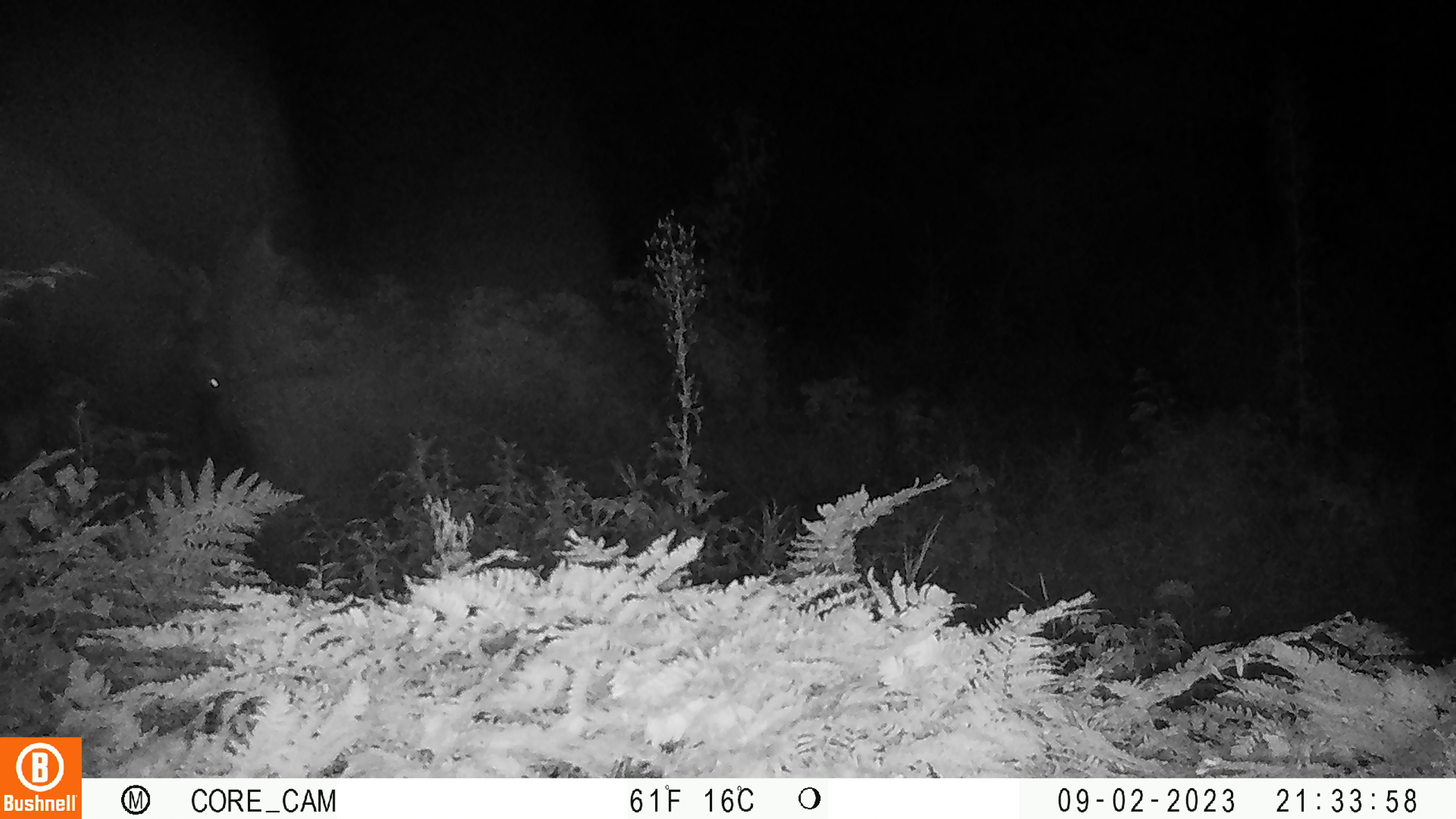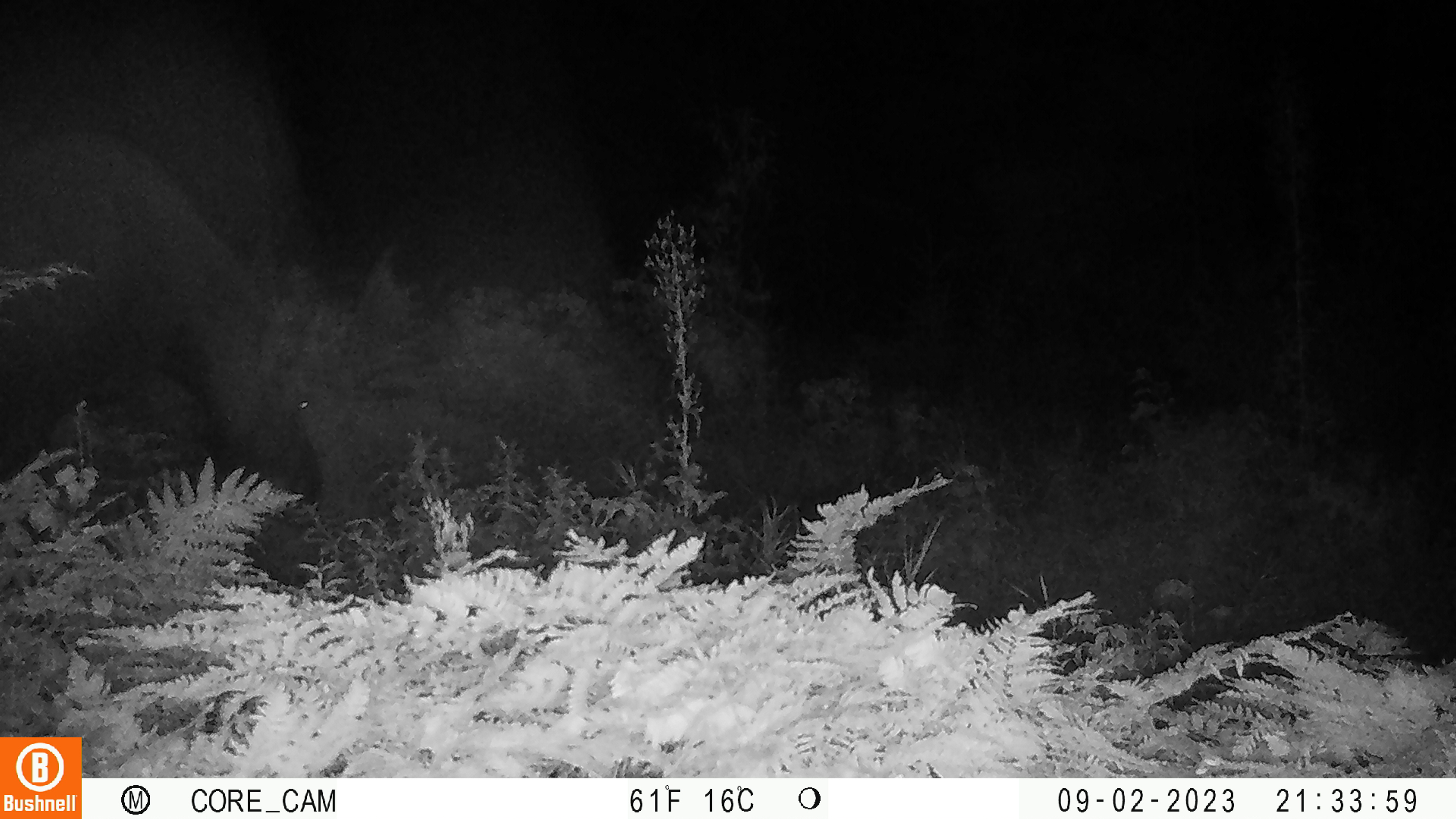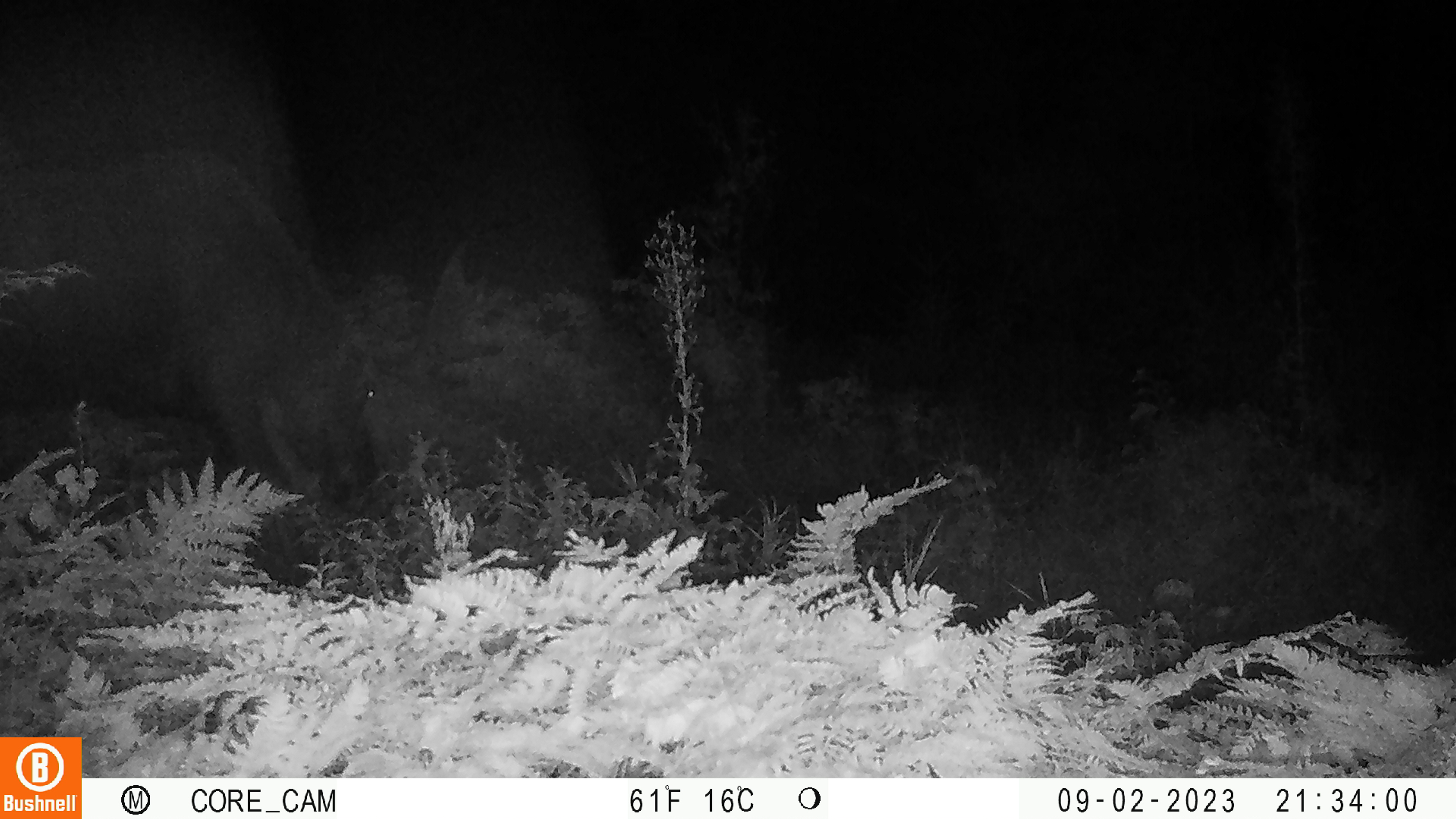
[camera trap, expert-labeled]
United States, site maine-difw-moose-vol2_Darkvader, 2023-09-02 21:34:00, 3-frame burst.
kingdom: Animalia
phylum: Chordata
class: Mammalia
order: Artiodactyla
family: Cervidae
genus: Alces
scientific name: Alces alces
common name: moose